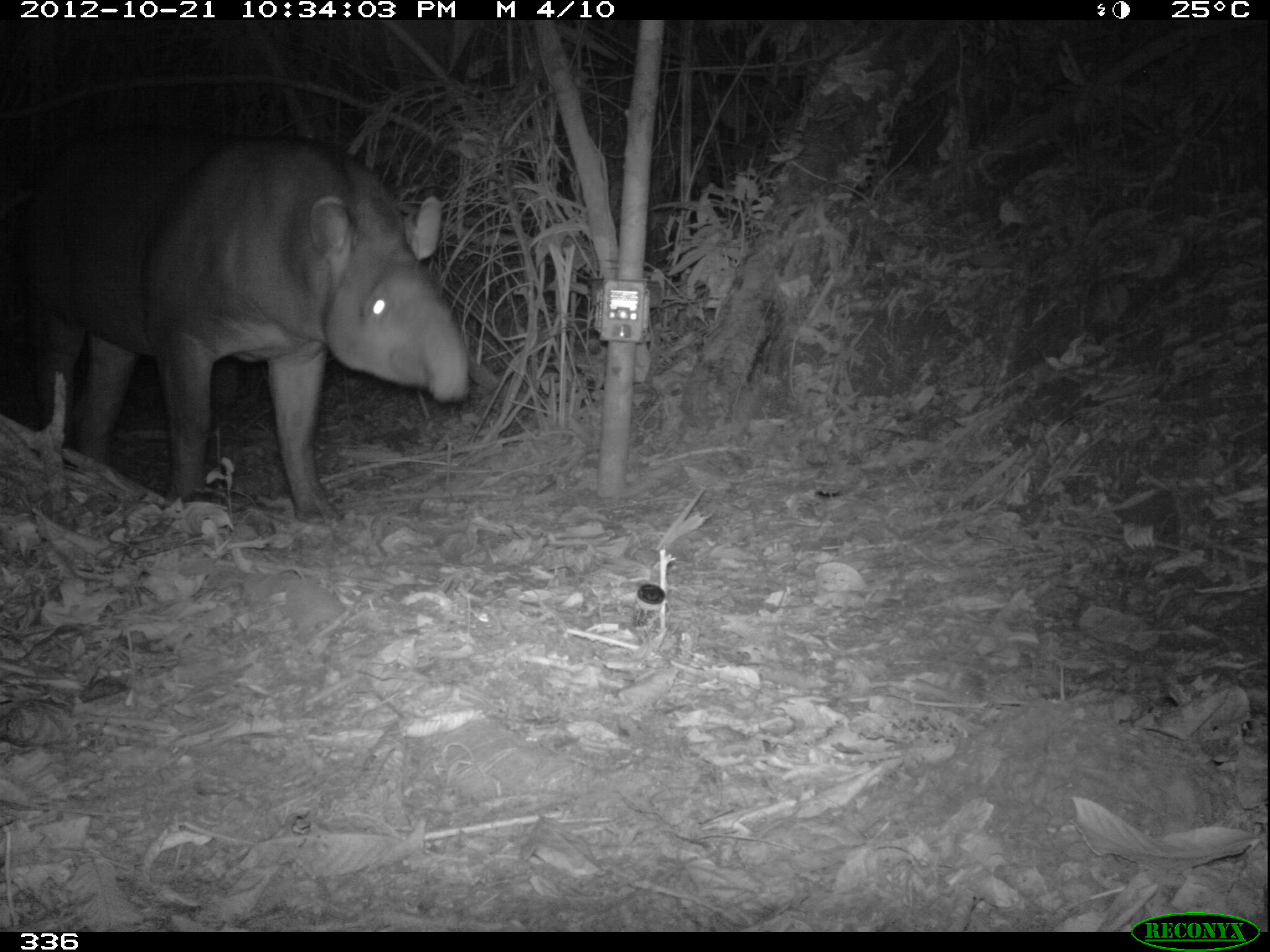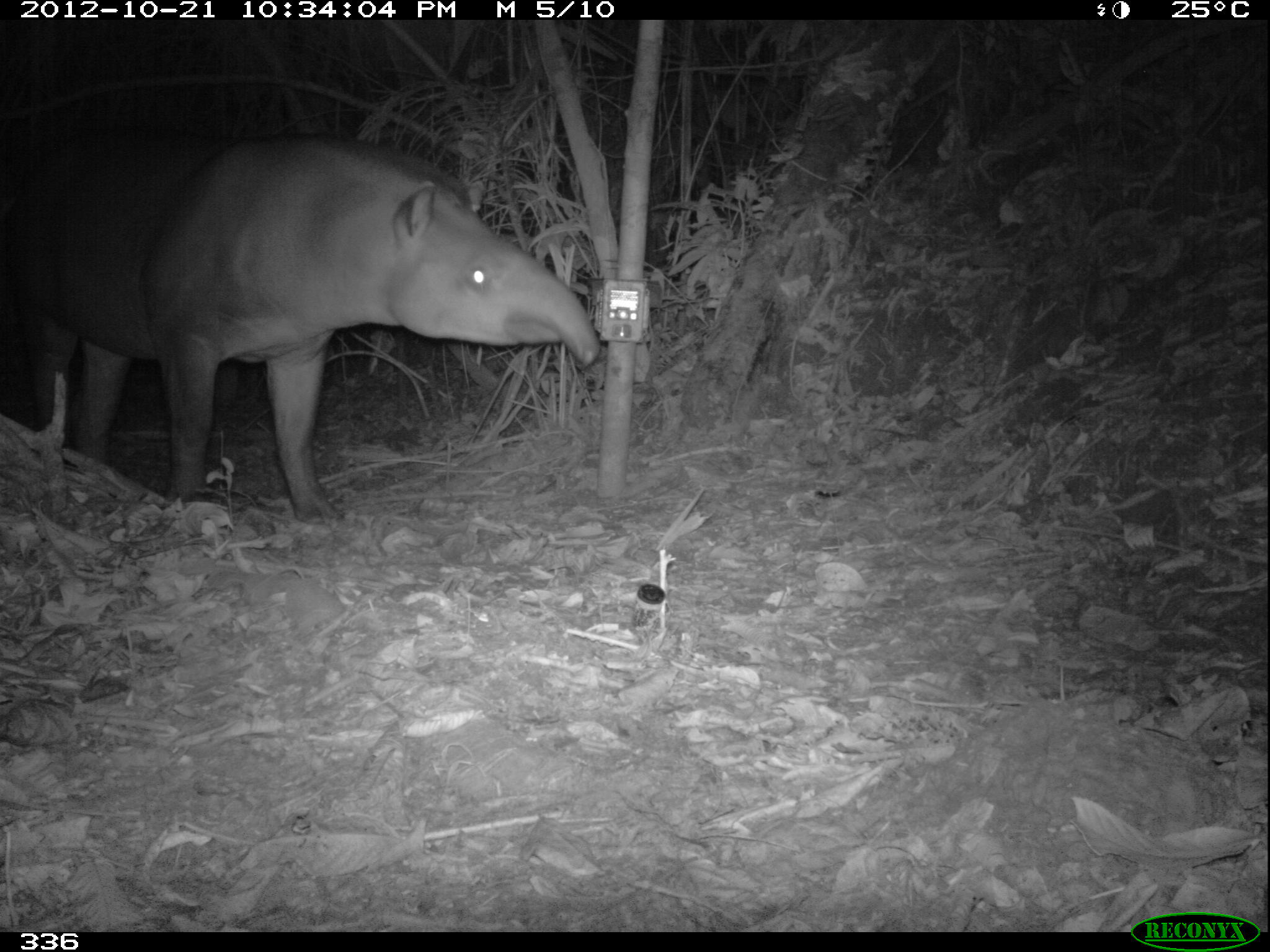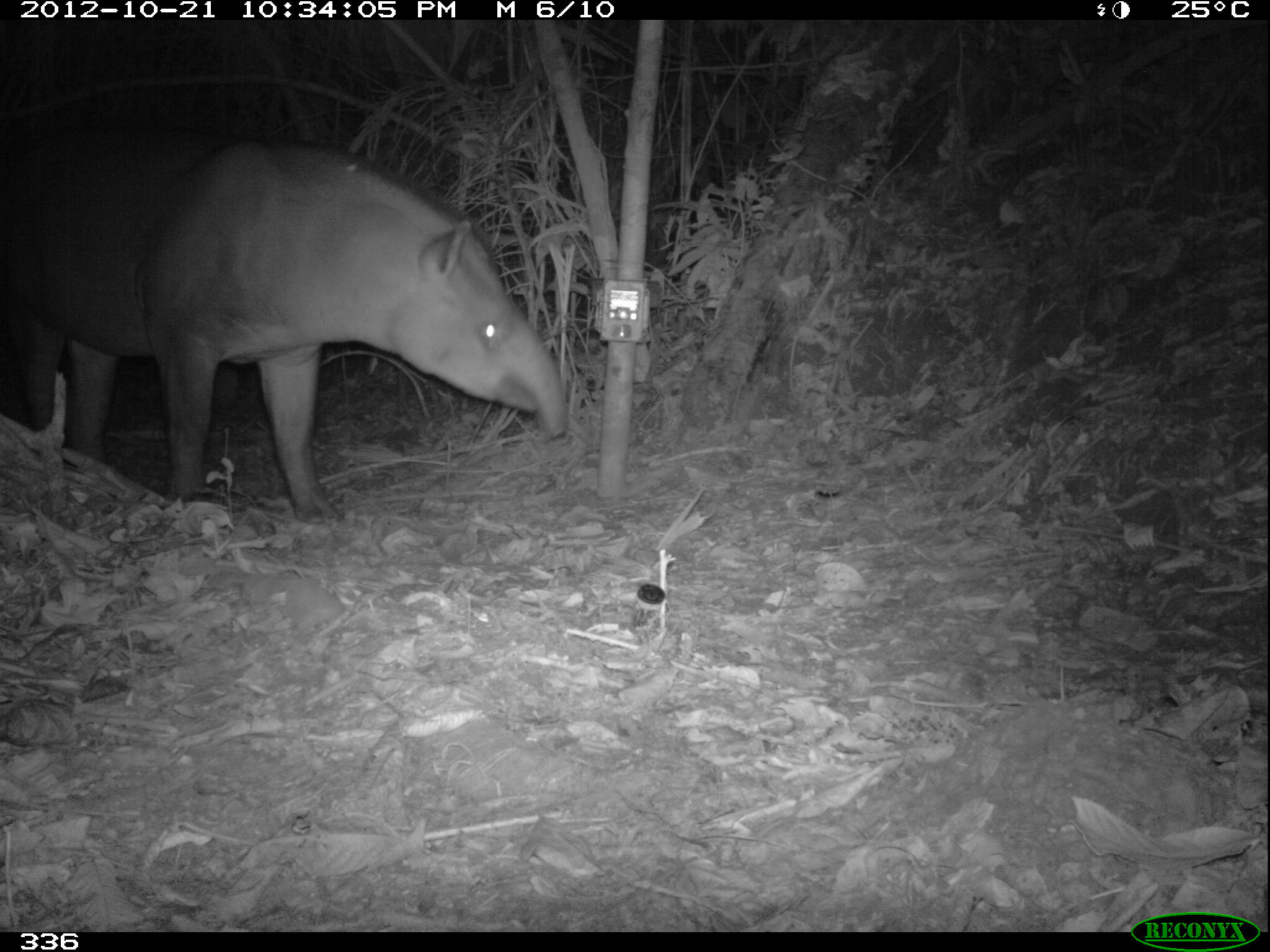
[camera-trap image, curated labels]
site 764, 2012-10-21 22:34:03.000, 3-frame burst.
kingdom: Animalia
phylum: Chordata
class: Mammalia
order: Perissodactyla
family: Tapiridae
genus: Tapirus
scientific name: Tapirus terrestris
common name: south american tapir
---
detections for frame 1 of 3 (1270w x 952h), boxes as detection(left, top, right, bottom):
tapirus terrestris: detection(26, 128, 468, 525)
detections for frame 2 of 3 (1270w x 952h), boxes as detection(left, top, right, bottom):
tapirus terrestris: detection(12, 124, 597, 521)